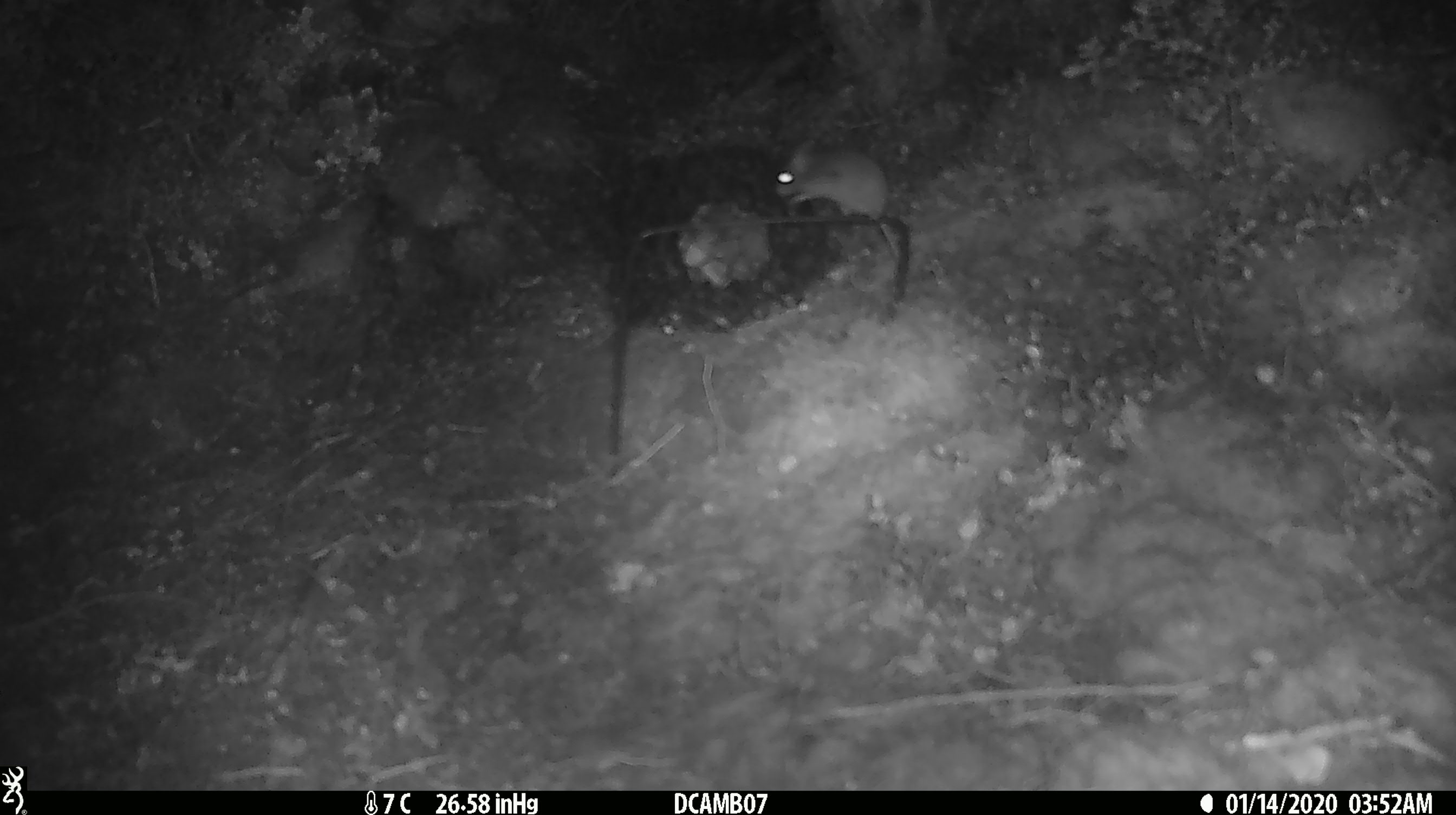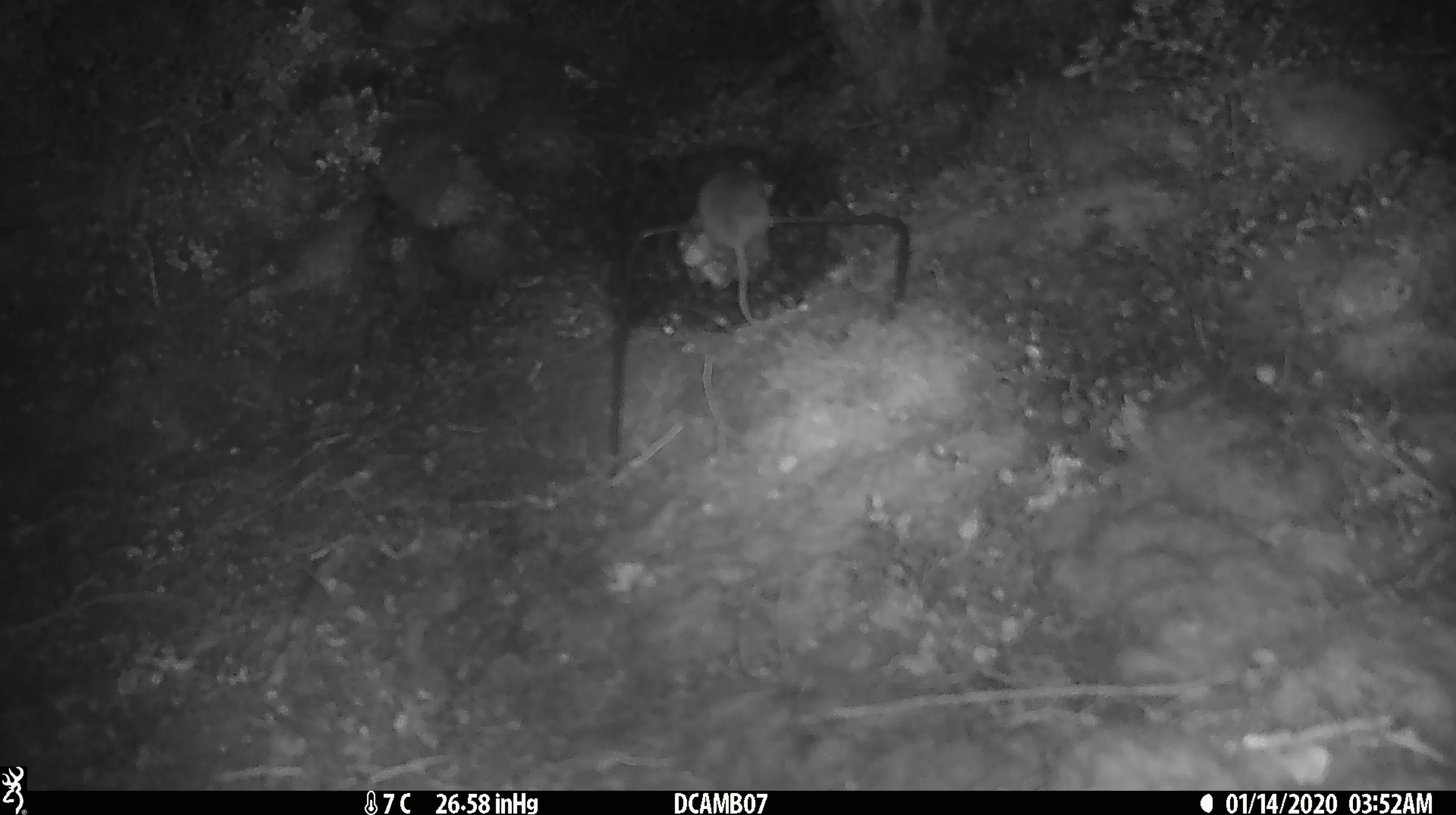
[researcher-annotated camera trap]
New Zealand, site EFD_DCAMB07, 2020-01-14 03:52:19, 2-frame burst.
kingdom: Animalia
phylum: Chordata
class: Mammalia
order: Rodentia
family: Muridae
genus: Mus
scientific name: Mus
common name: mouse